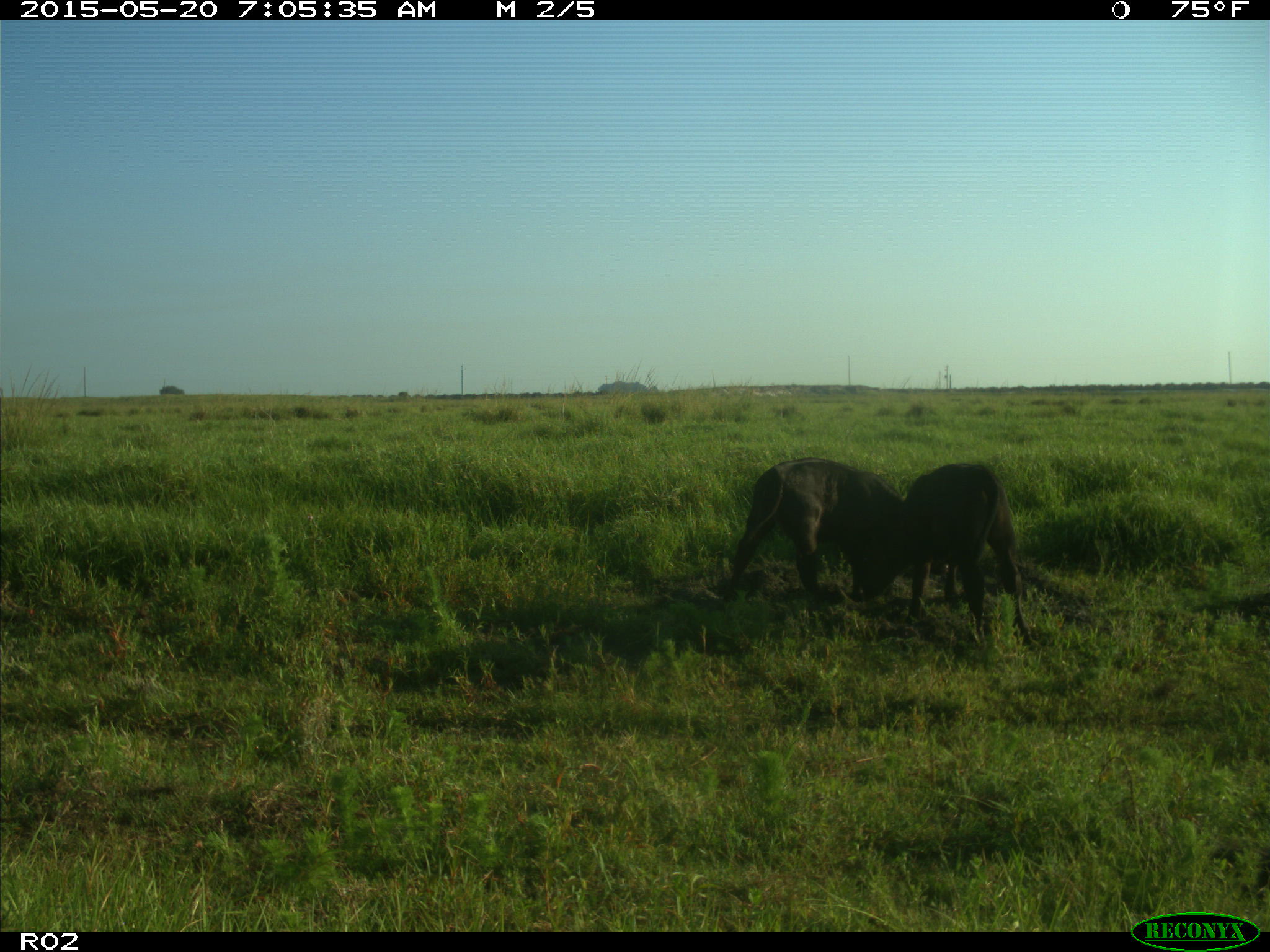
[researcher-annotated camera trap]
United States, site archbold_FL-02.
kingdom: Animalia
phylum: Chordata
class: Mammalia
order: Artiodactyla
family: Bovidae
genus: Bos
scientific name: Bos taurus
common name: domestic cow